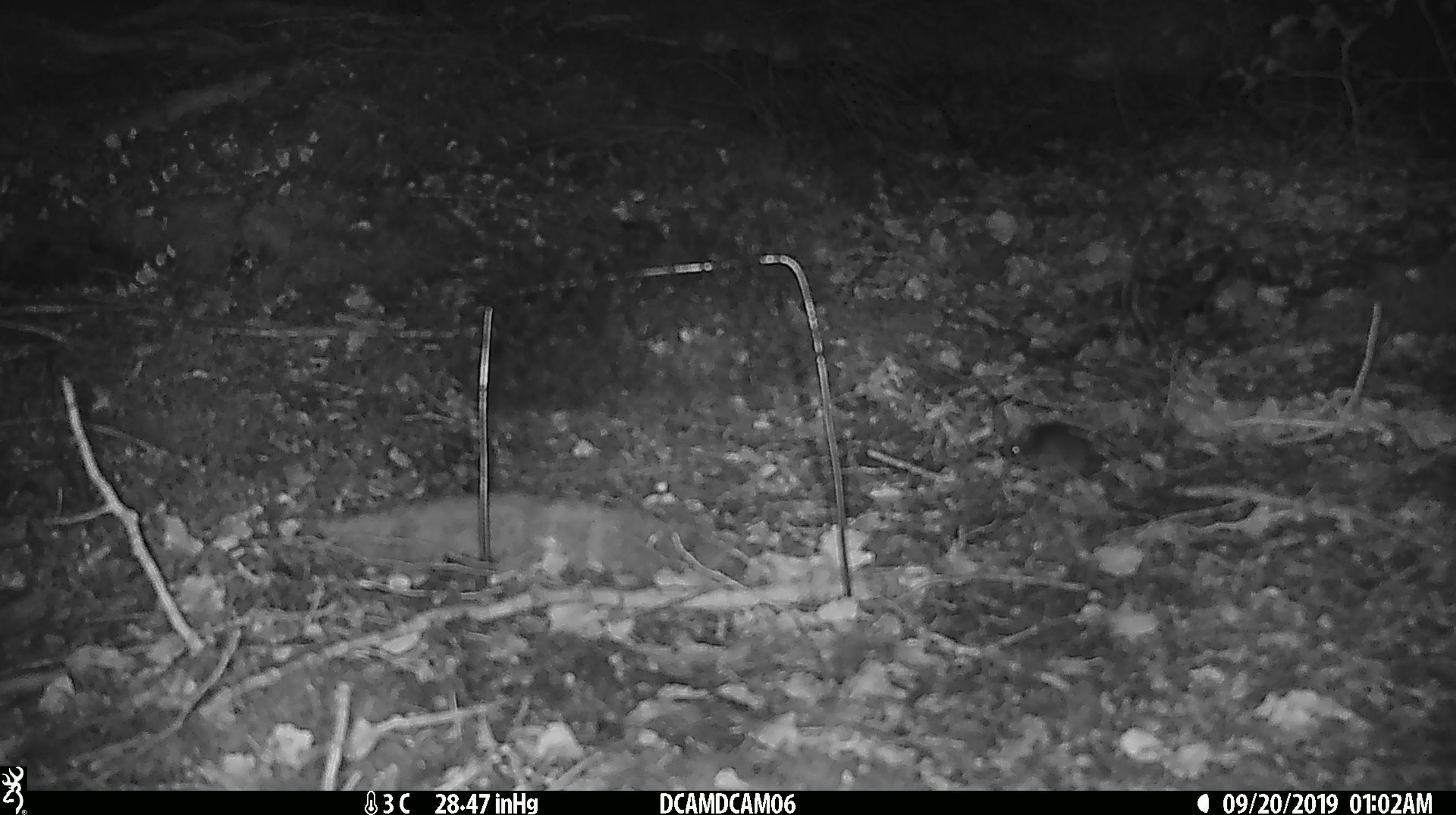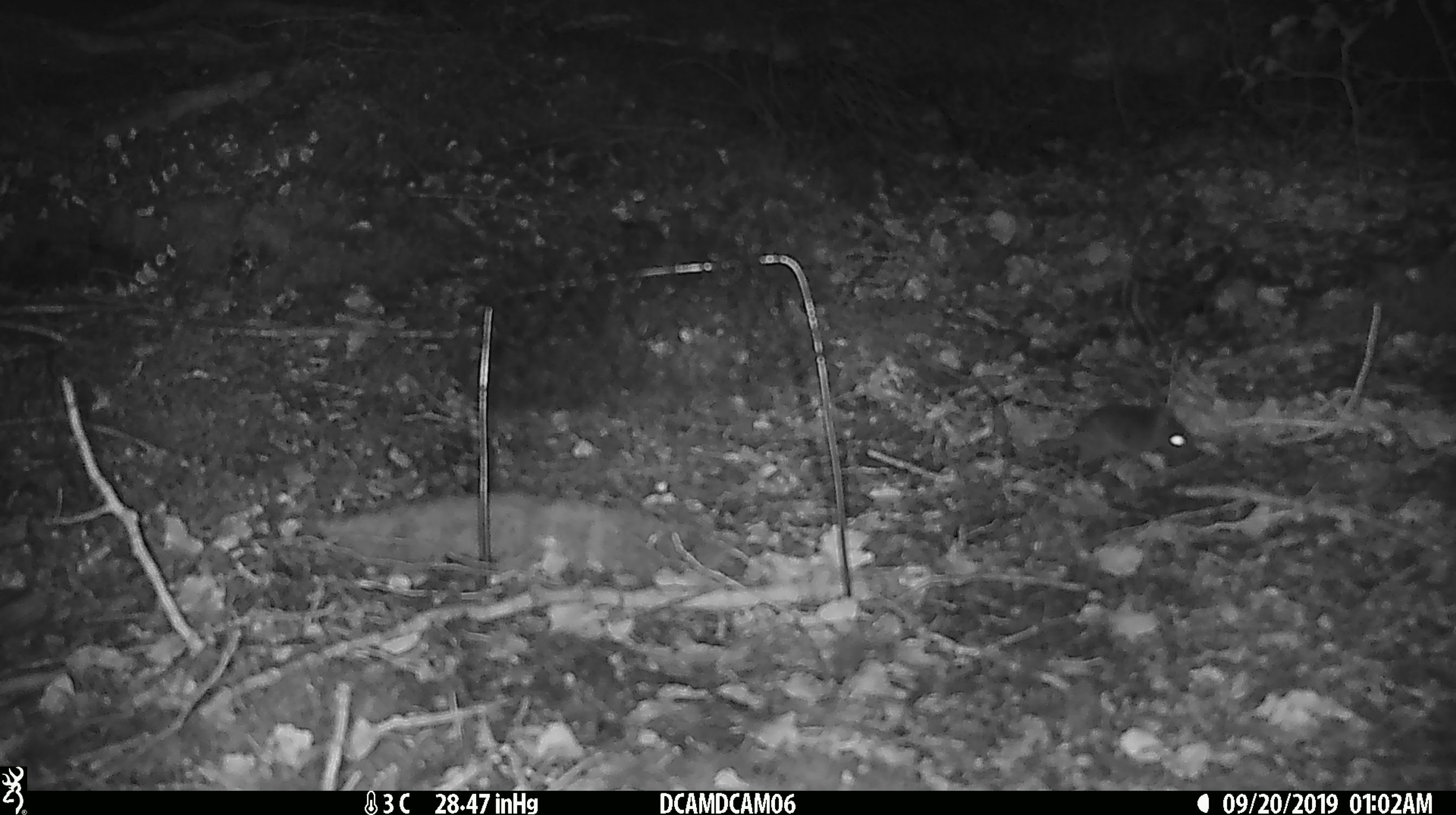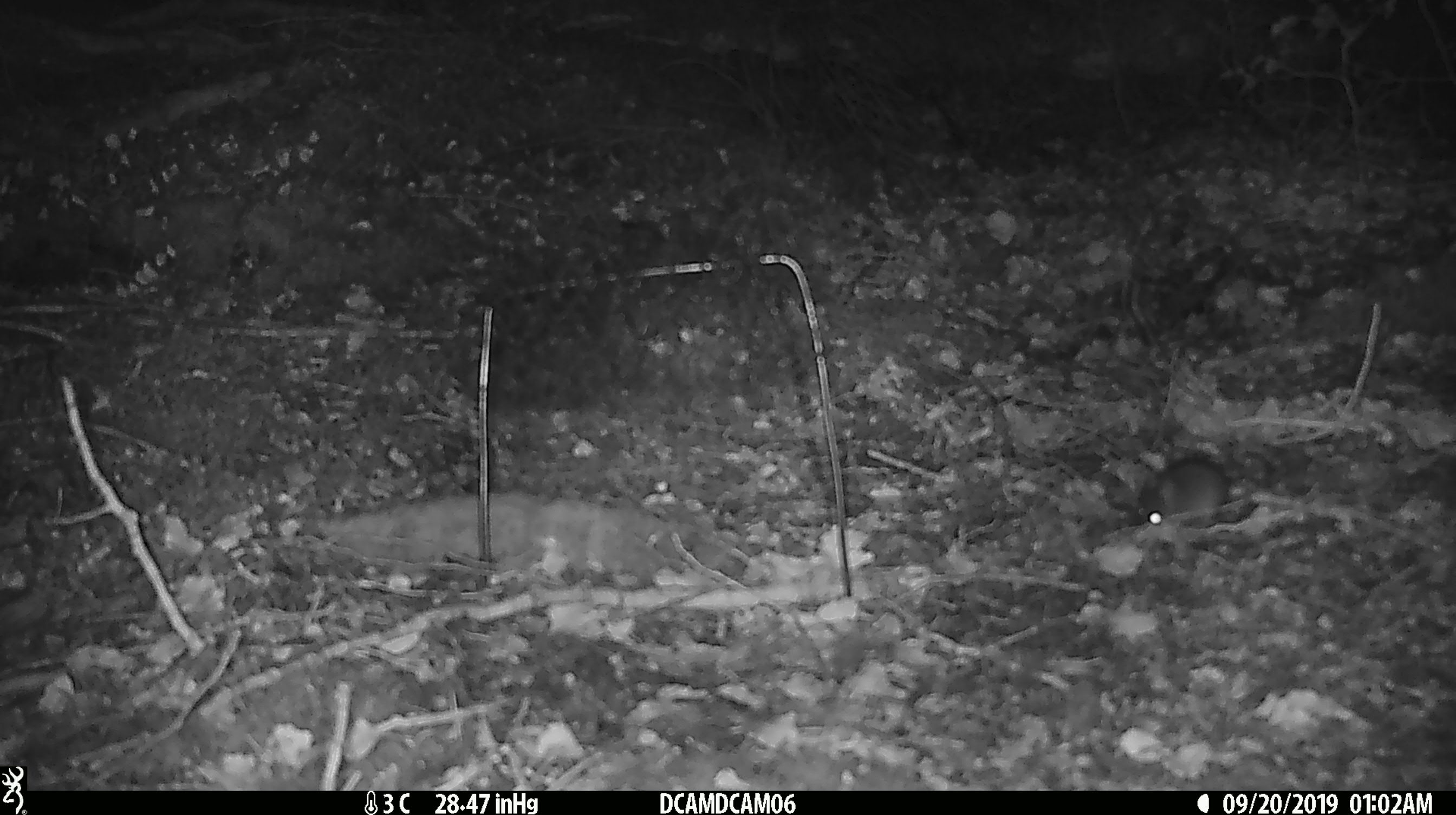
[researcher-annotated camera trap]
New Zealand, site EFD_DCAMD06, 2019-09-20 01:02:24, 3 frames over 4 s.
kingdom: Animalia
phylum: Chordata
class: Mammalia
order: Rodentia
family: Muridae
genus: Mus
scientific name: Mus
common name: mouse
Mouse (Mus).